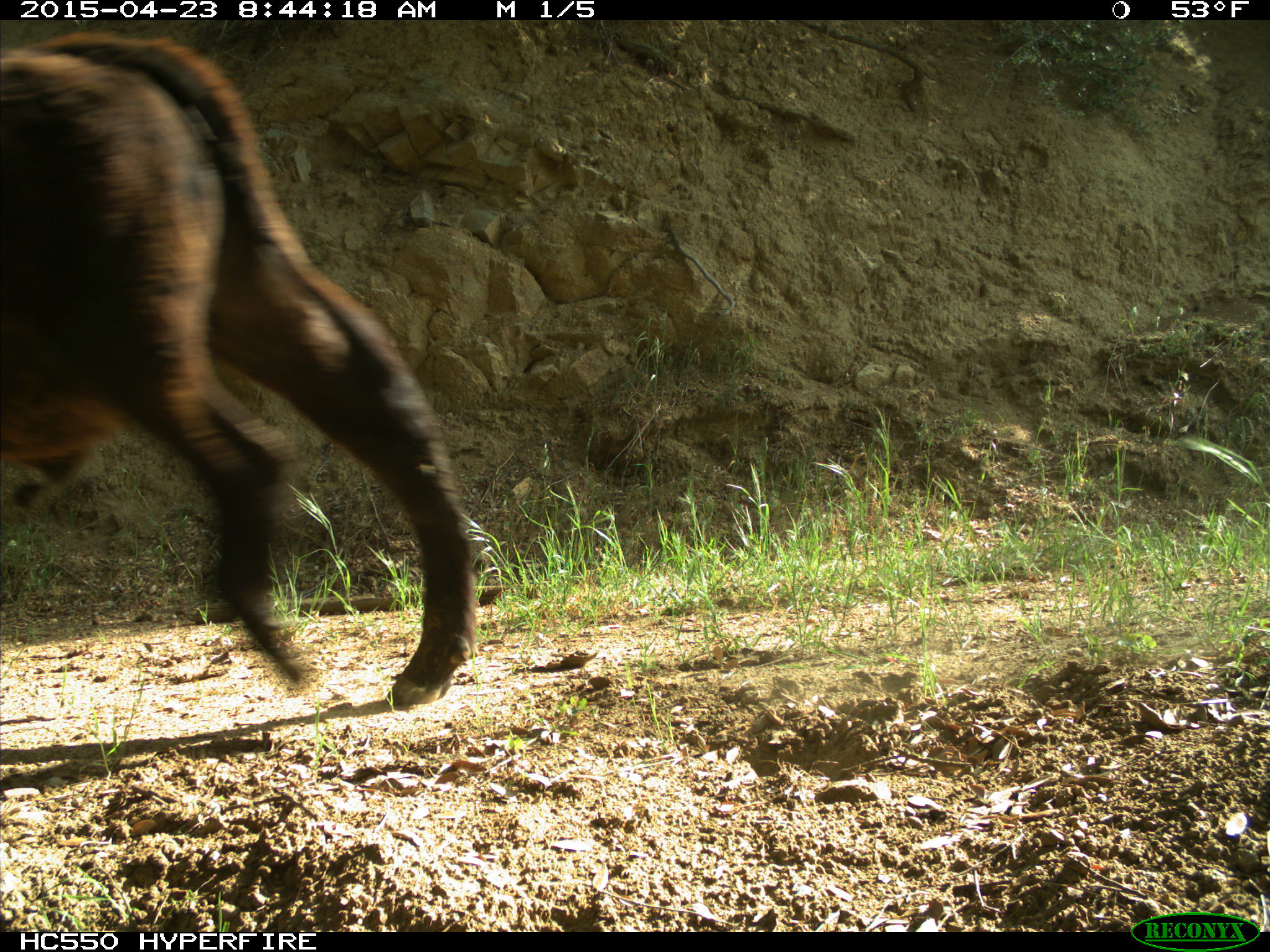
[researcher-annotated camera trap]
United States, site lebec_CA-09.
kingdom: Animalia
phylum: Chordata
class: Mammalia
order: Artiodactyla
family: Bovidae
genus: Bos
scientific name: Bos taurus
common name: domestic cow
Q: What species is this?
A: Bos taurus (domestic cow).